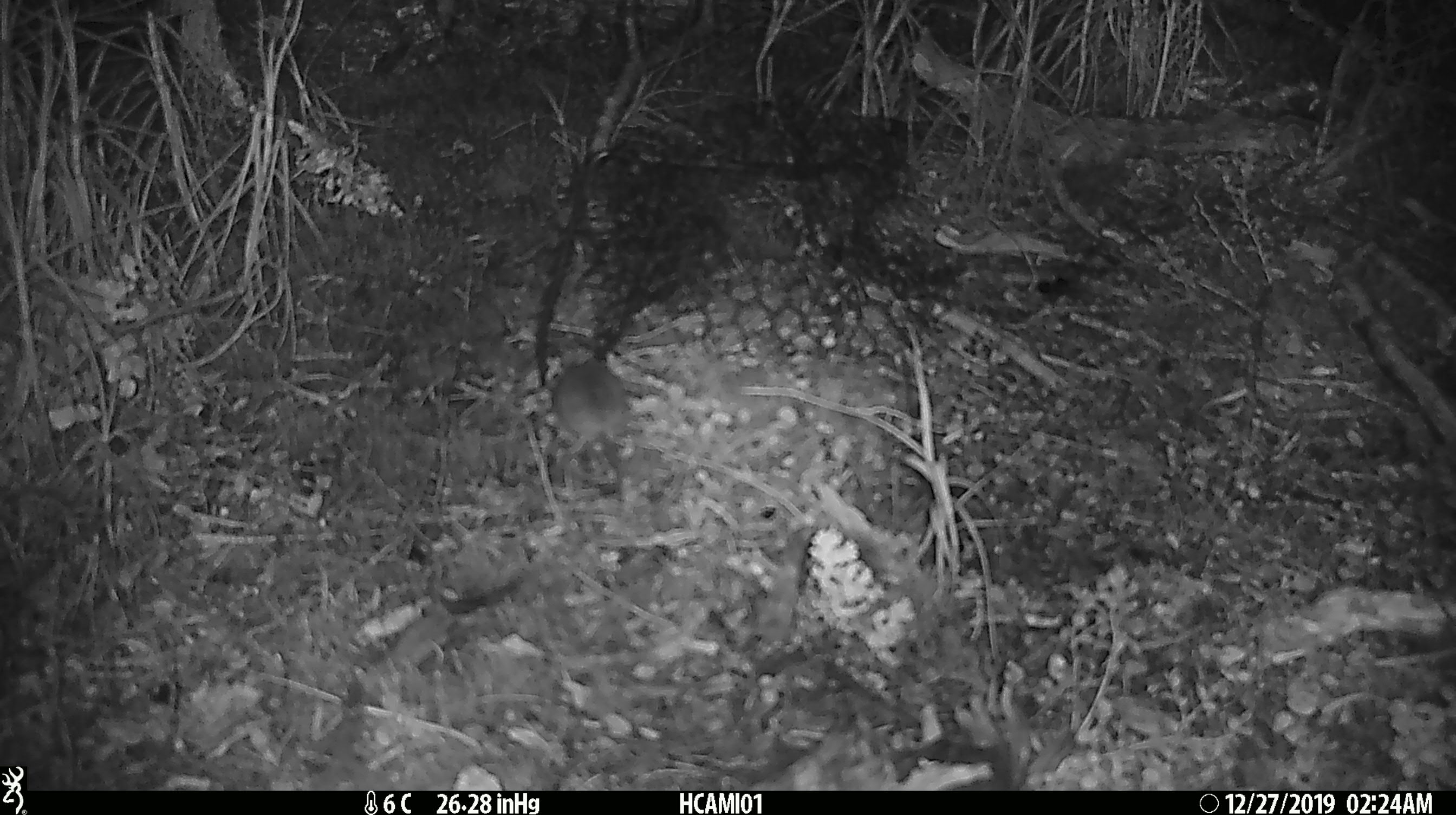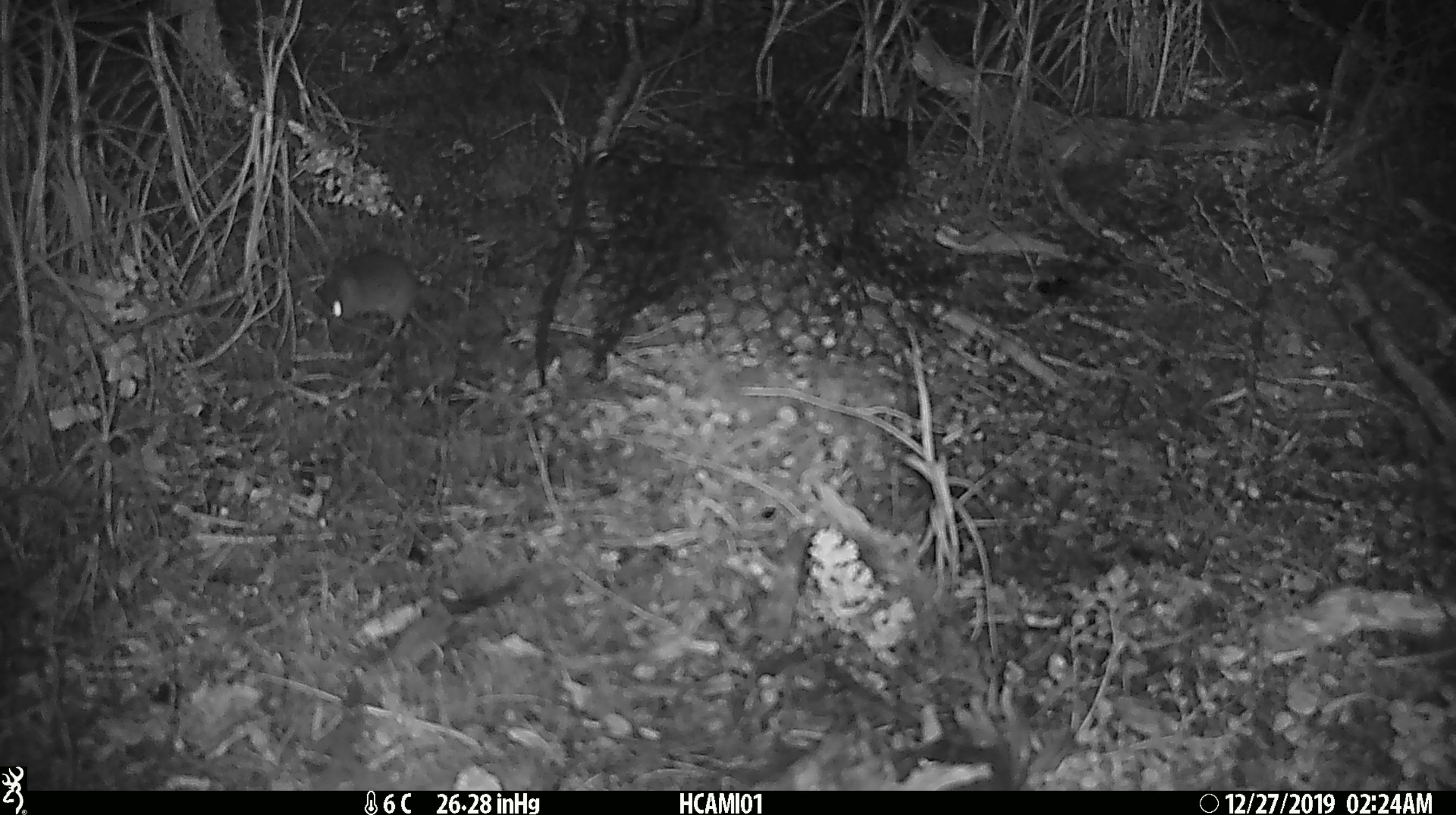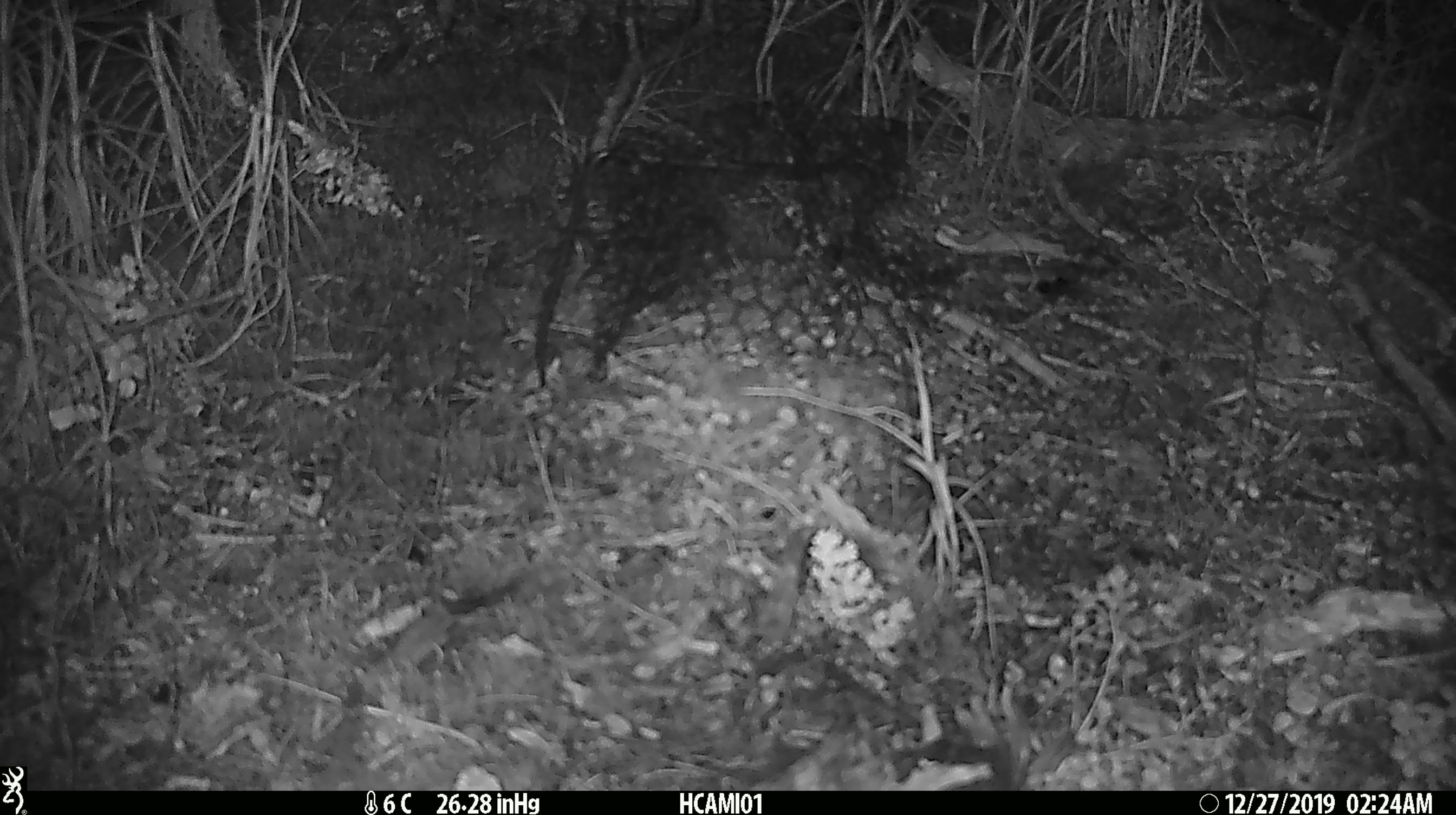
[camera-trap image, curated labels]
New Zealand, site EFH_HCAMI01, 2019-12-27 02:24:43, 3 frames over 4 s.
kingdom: Animalia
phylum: Chordata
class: Mammalia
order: Rodentia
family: Muridae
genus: Mus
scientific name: Mus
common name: mouse